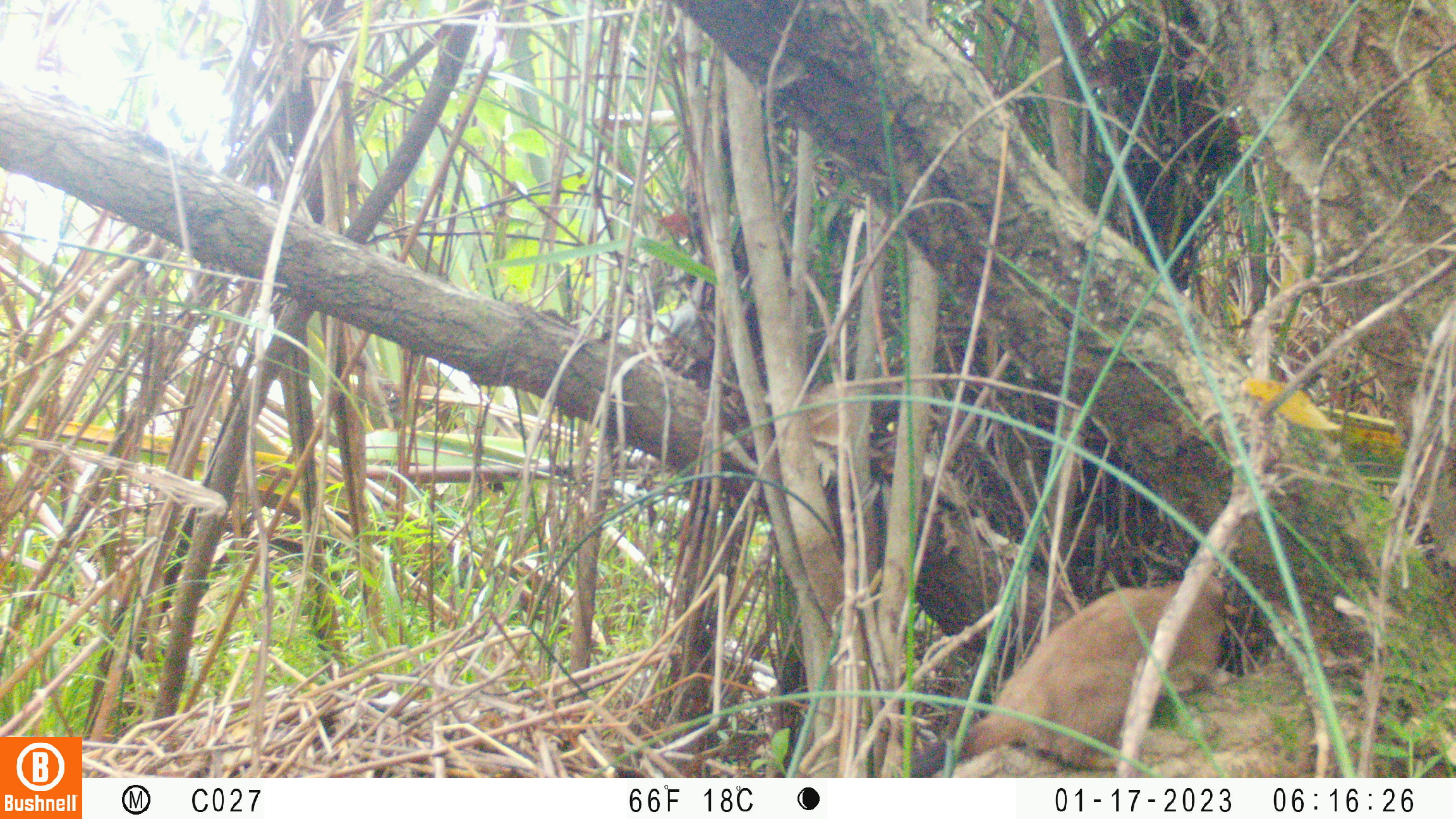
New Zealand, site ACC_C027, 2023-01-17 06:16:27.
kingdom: Animalia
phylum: Chordata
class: Mammalia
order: Carnivora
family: Mustelidae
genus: Mustela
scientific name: Mustela erminea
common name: stoat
Stoat (Mustela erminea).